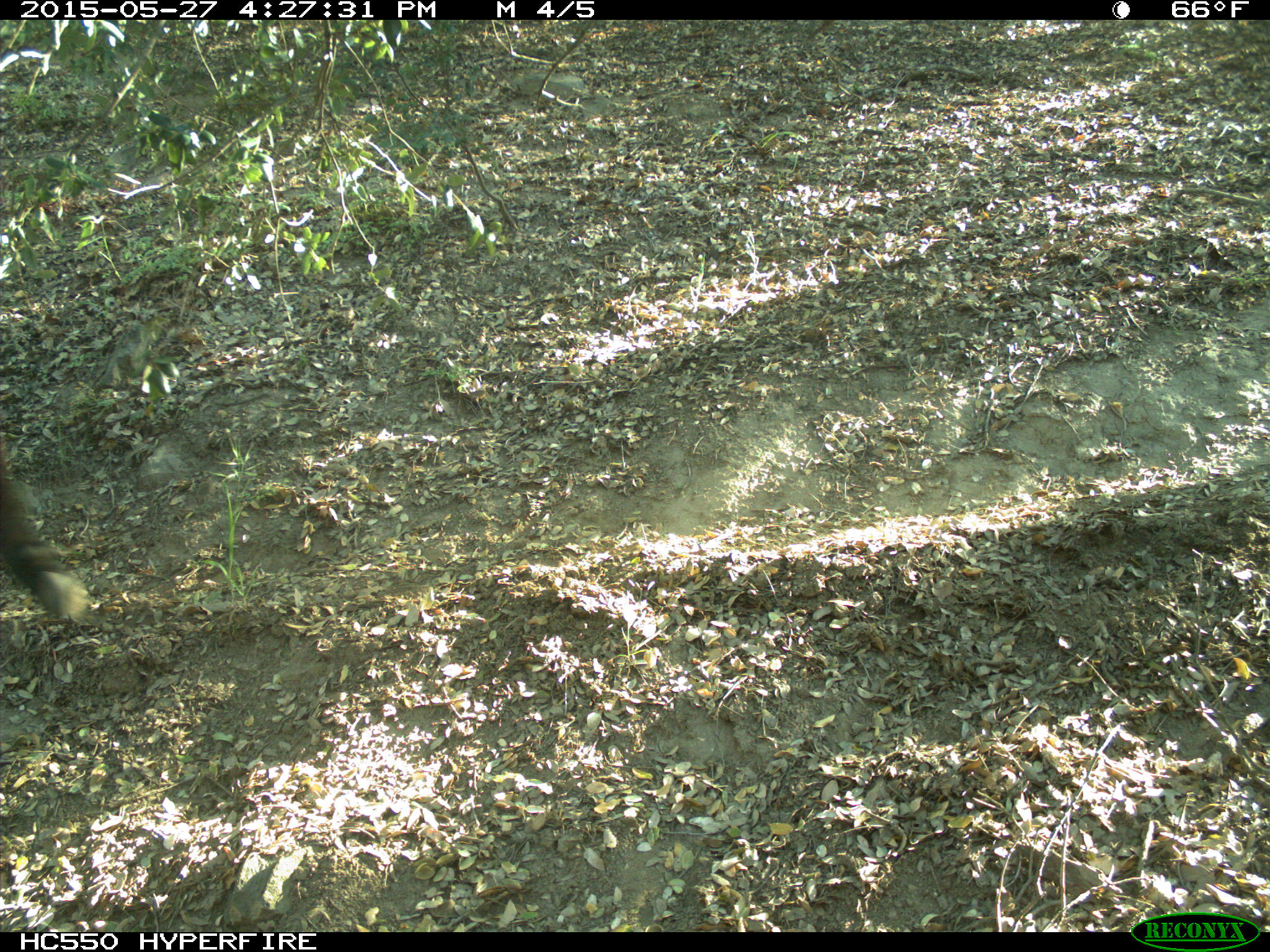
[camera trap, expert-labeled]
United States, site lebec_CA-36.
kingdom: Animalia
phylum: Chordata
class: Mammalia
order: Artiodactyla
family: Bovidae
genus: Bos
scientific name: Bos taurus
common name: domestic cow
Bos taurus (domestic cow).